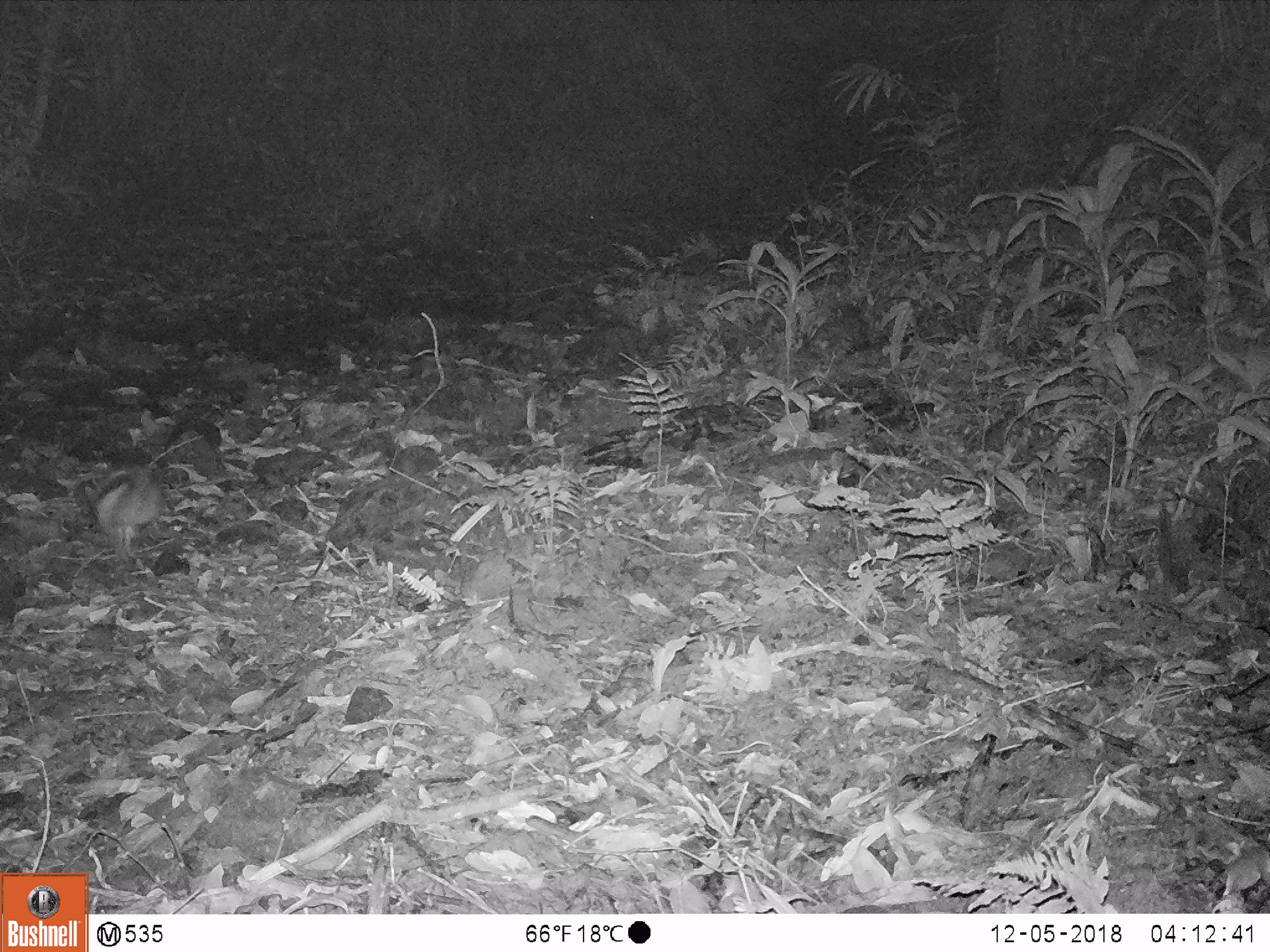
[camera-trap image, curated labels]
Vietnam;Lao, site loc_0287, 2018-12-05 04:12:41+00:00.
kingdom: Animalia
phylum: Chordata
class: Mammalia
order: Lagomorpha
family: Leporidae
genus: Nesolagus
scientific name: Nesolagus timminsi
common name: annamite striped rabbit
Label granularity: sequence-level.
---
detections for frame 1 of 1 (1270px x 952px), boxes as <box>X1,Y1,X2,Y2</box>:
annamite striped rabbit: <box>91,466,164,563</box>